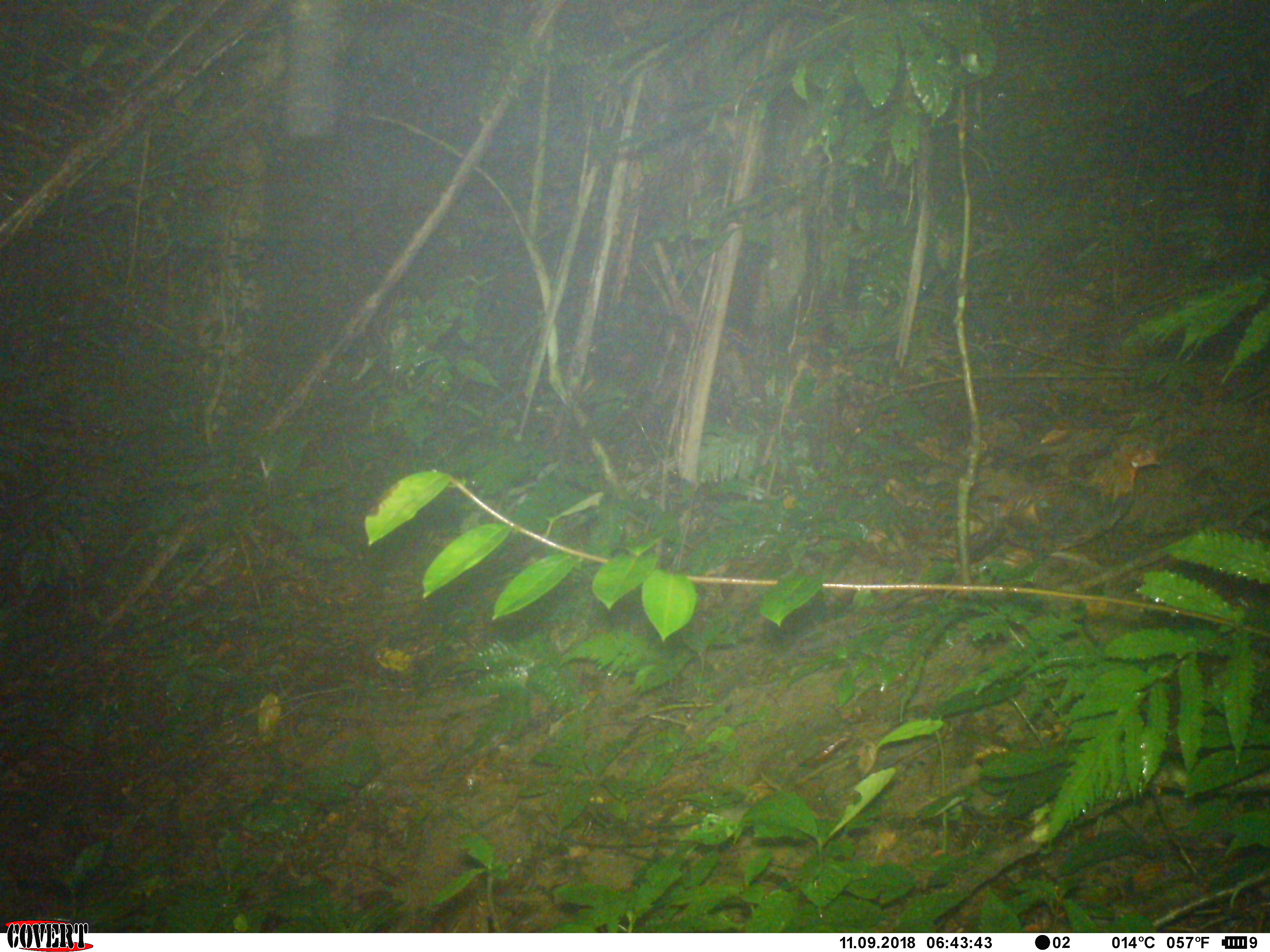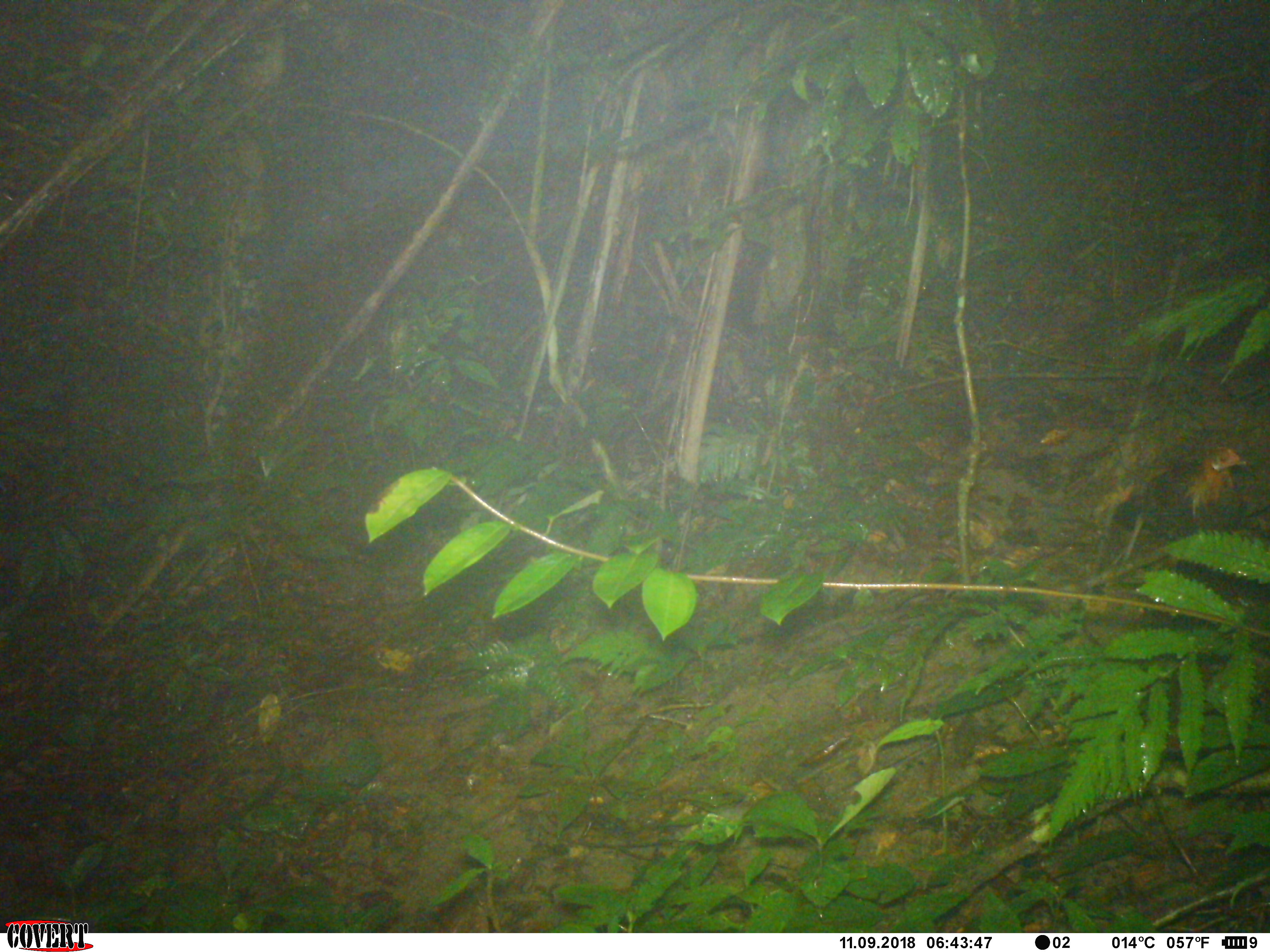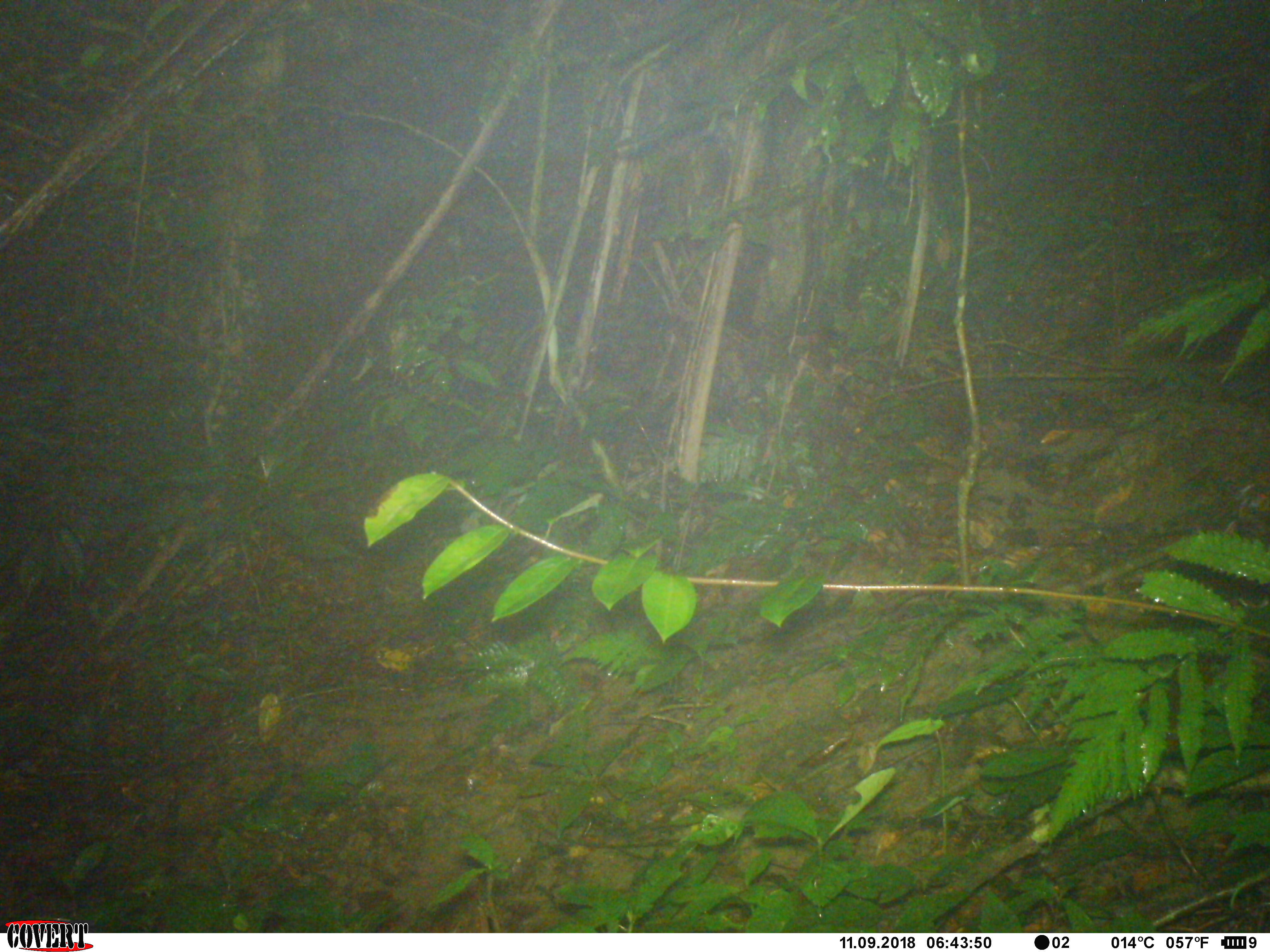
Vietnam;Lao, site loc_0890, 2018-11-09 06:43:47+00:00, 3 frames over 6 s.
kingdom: Animalia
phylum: Chordata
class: Aves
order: Galliformes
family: Phasianidae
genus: Gallus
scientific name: Gallus gallus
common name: red junglefowl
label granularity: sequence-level